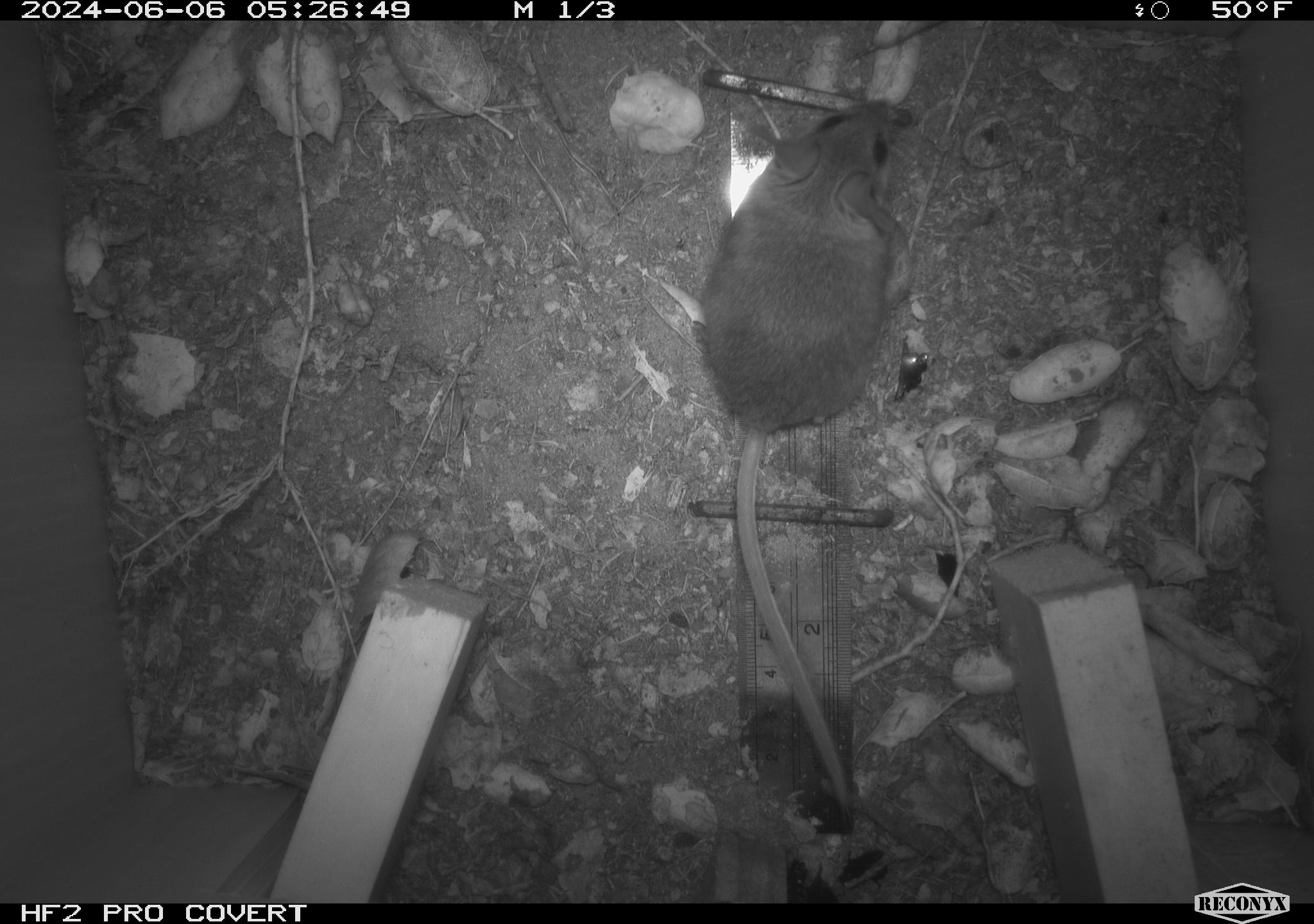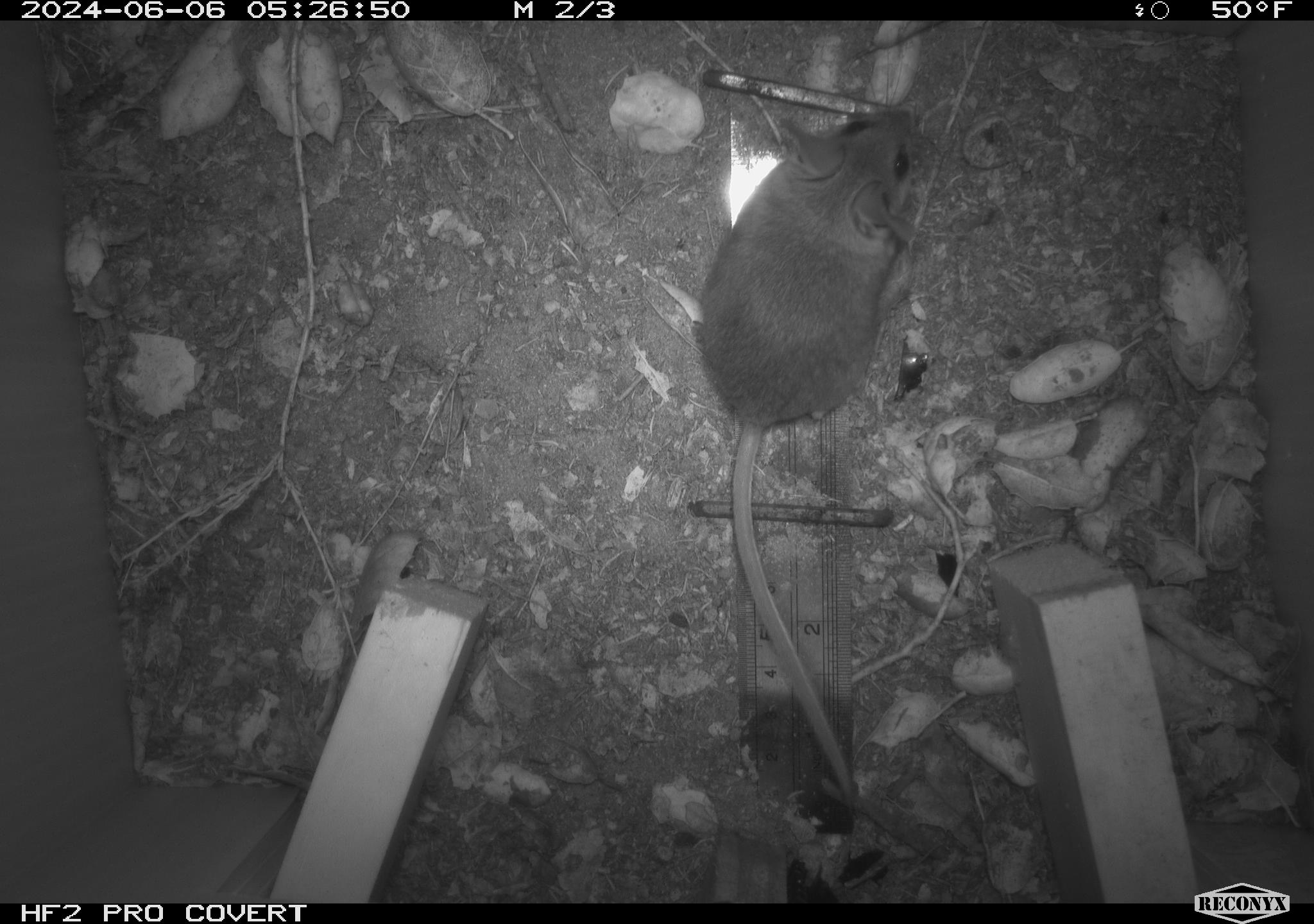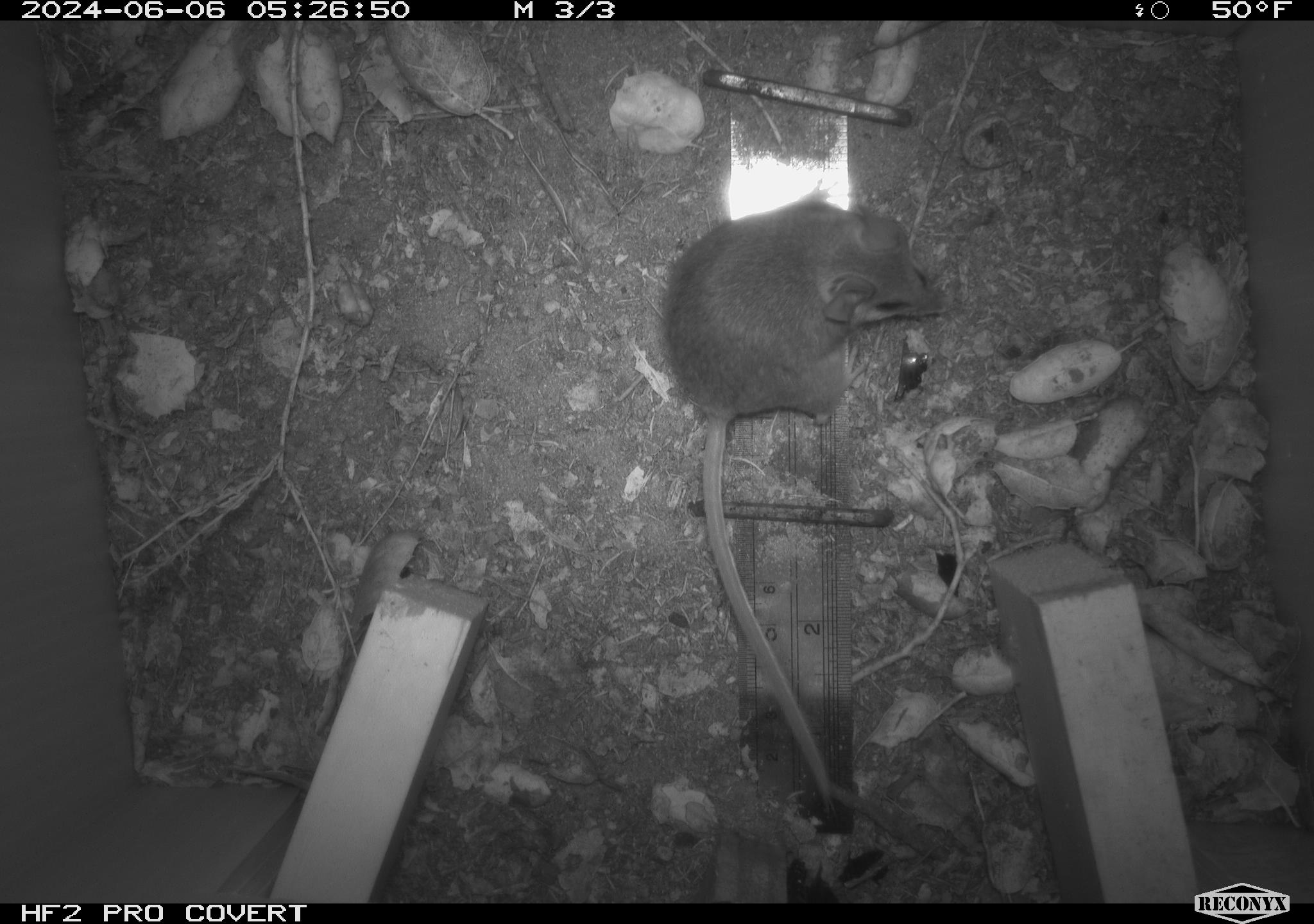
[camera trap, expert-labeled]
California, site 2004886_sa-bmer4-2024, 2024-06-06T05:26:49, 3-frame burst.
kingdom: Animalia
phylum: Chordata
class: Mammalia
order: Rodentia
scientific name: Rodentia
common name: woodrat or rat or mouse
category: woodrat or rat or mouse species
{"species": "woodrat or rat or mouse species (woodrat or rat or mouse) (Rodentia)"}